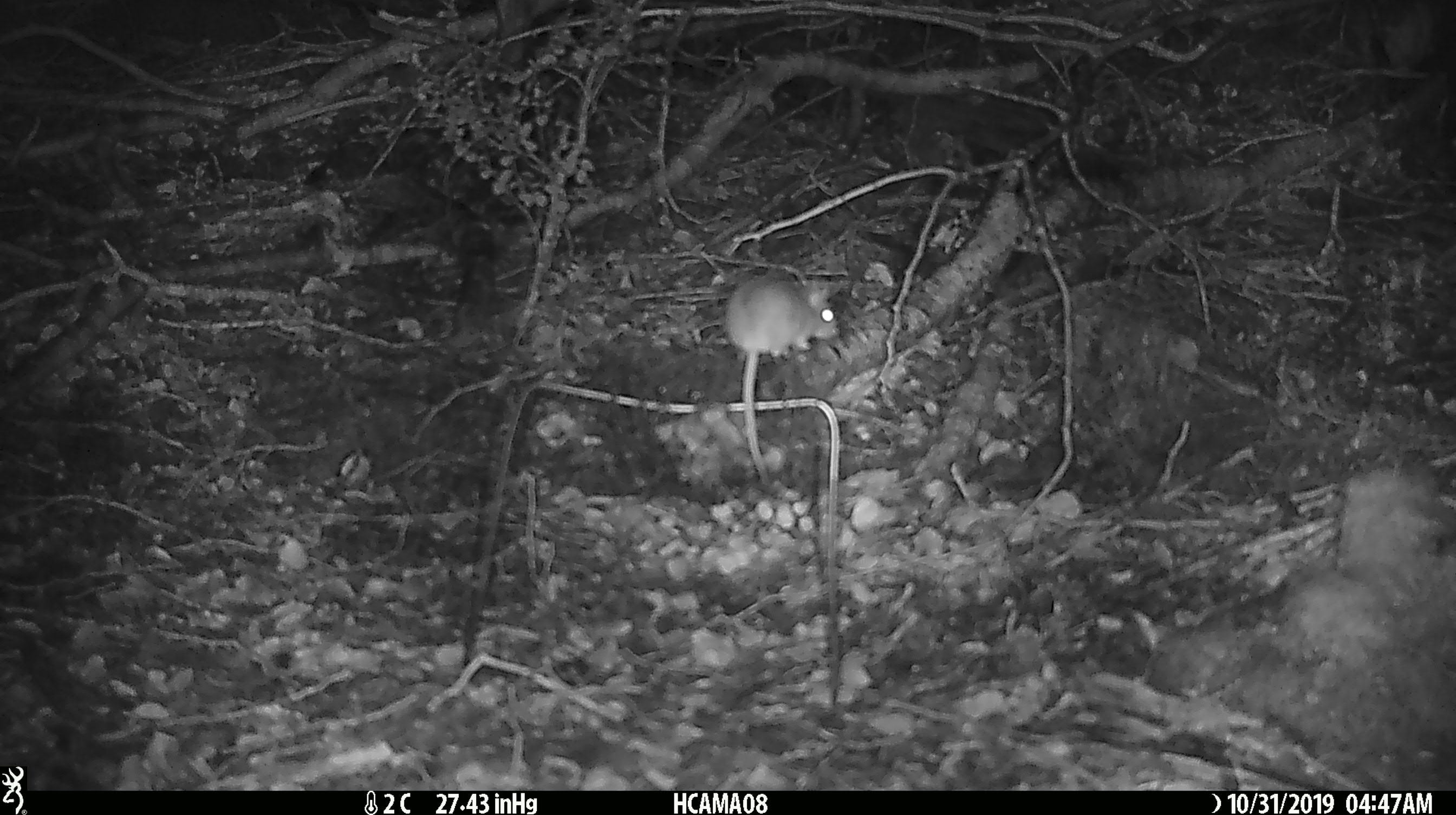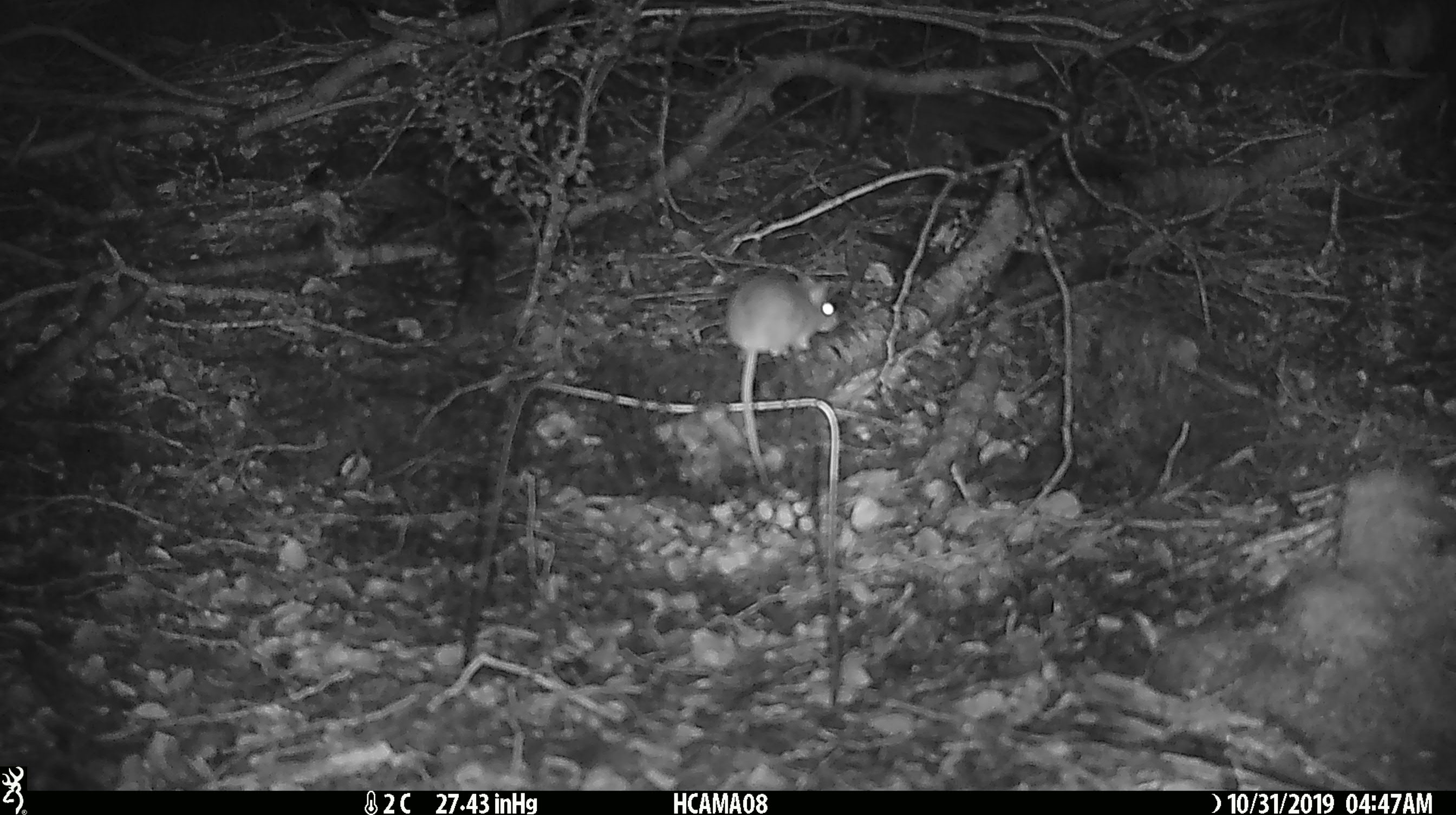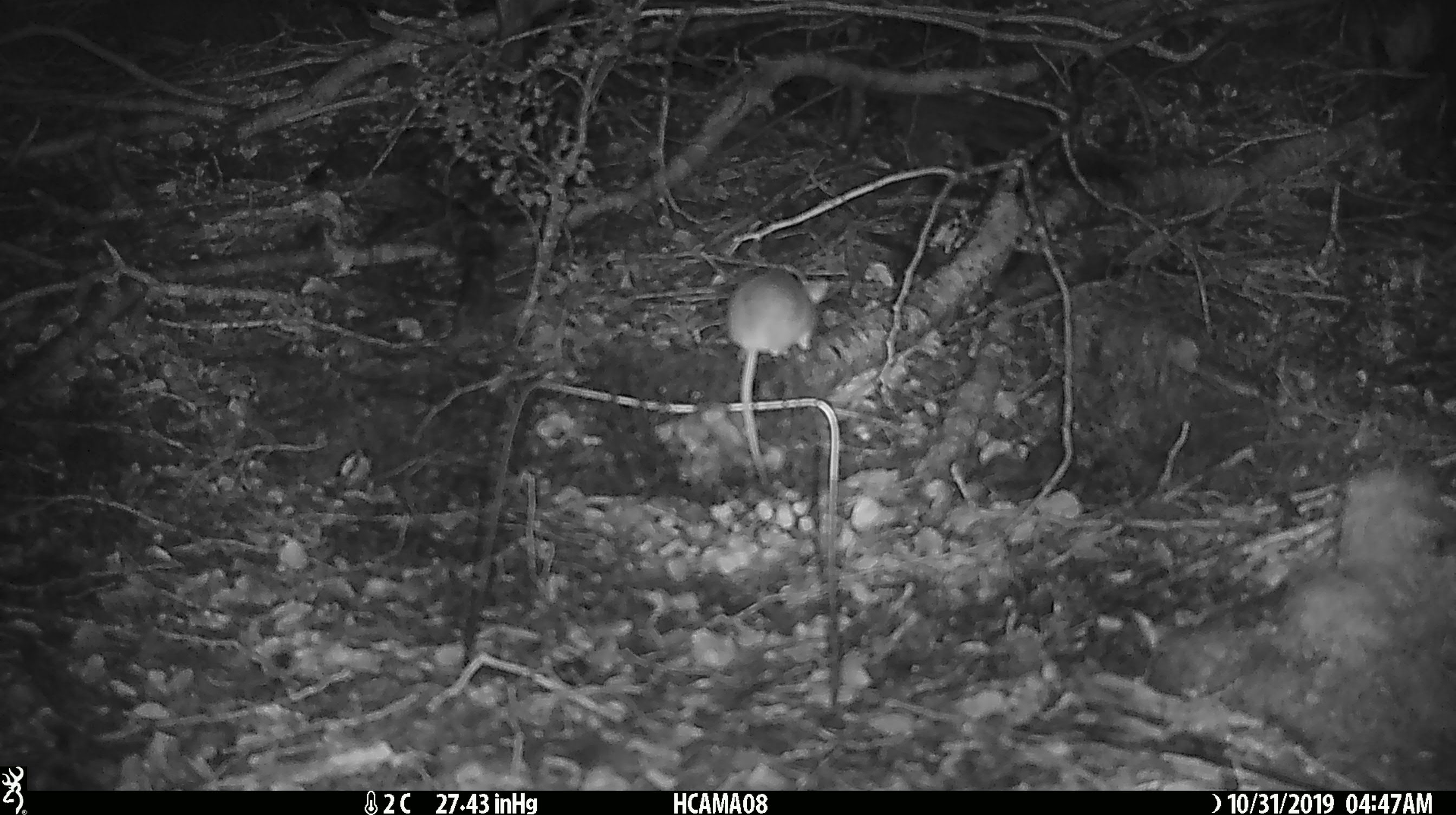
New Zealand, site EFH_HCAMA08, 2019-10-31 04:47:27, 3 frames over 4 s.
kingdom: Animalia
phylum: Chordata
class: Mammalia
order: Rodentia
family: Muridae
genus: Mus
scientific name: Mus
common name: mouse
Mouse (Mus).